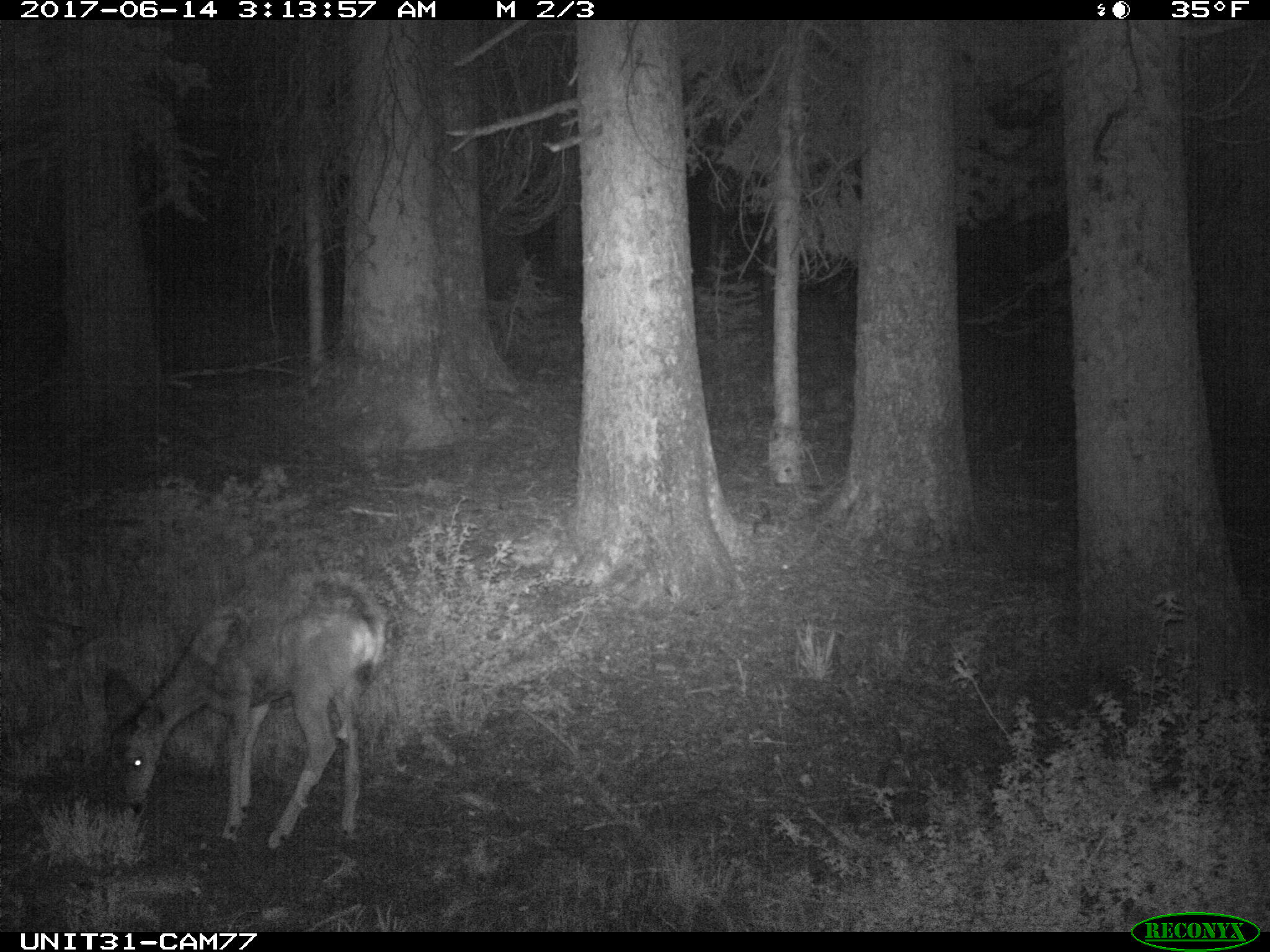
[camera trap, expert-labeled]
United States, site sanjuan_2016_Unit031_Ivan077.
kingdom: Animalia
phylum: Chordata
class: Mammalia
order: Artiodactyla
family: Cervidae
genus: Odocoileus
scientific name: Odocoileus hemionus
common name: mule deer